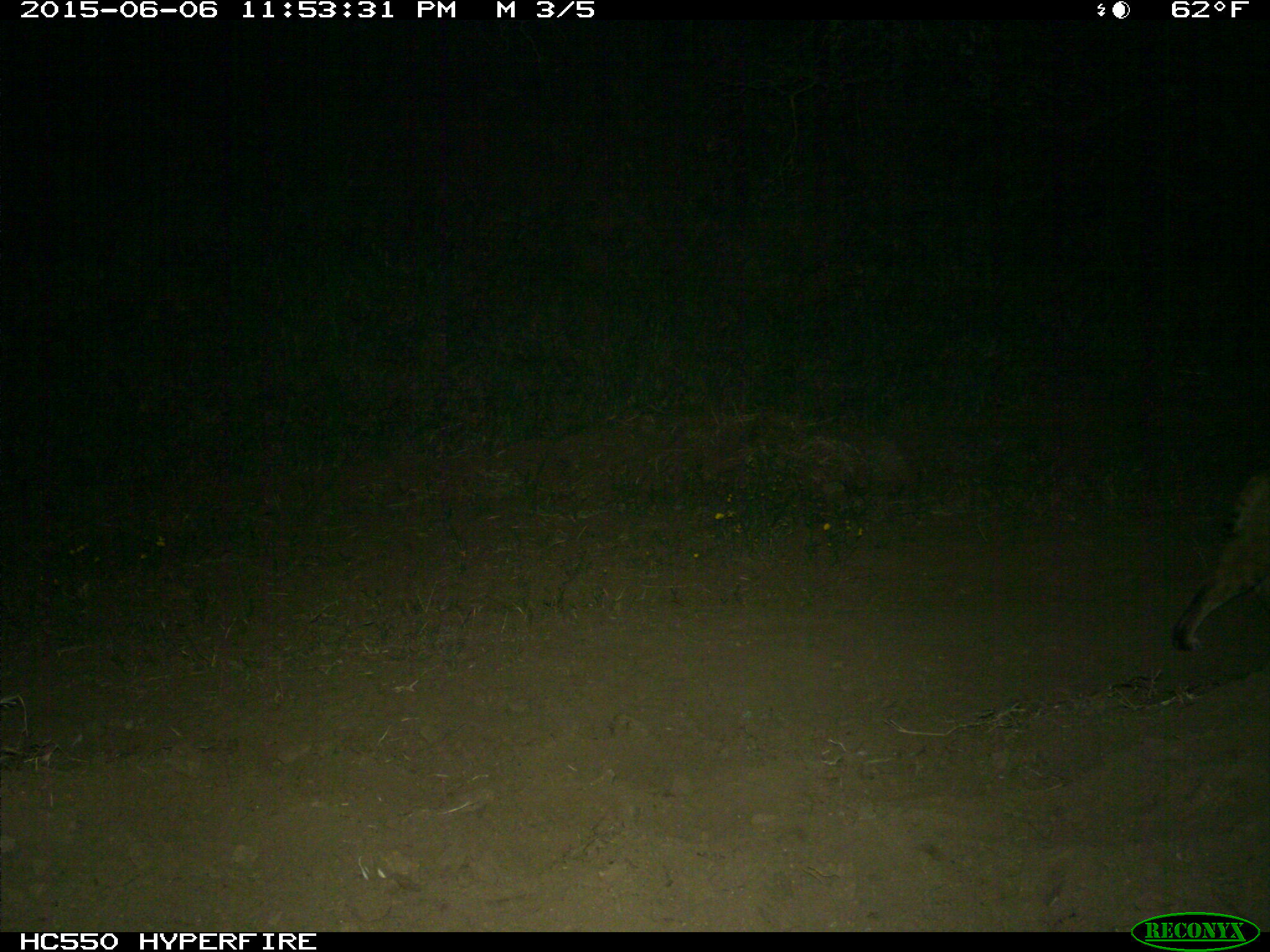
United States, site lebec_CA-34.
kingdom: Animalia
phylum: Chordata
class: Mammalia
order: Carnivora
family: Felidae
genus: Lynx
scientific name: Lynx rufus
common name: bobcat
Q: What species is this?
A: Lynx rufus (bobcat).